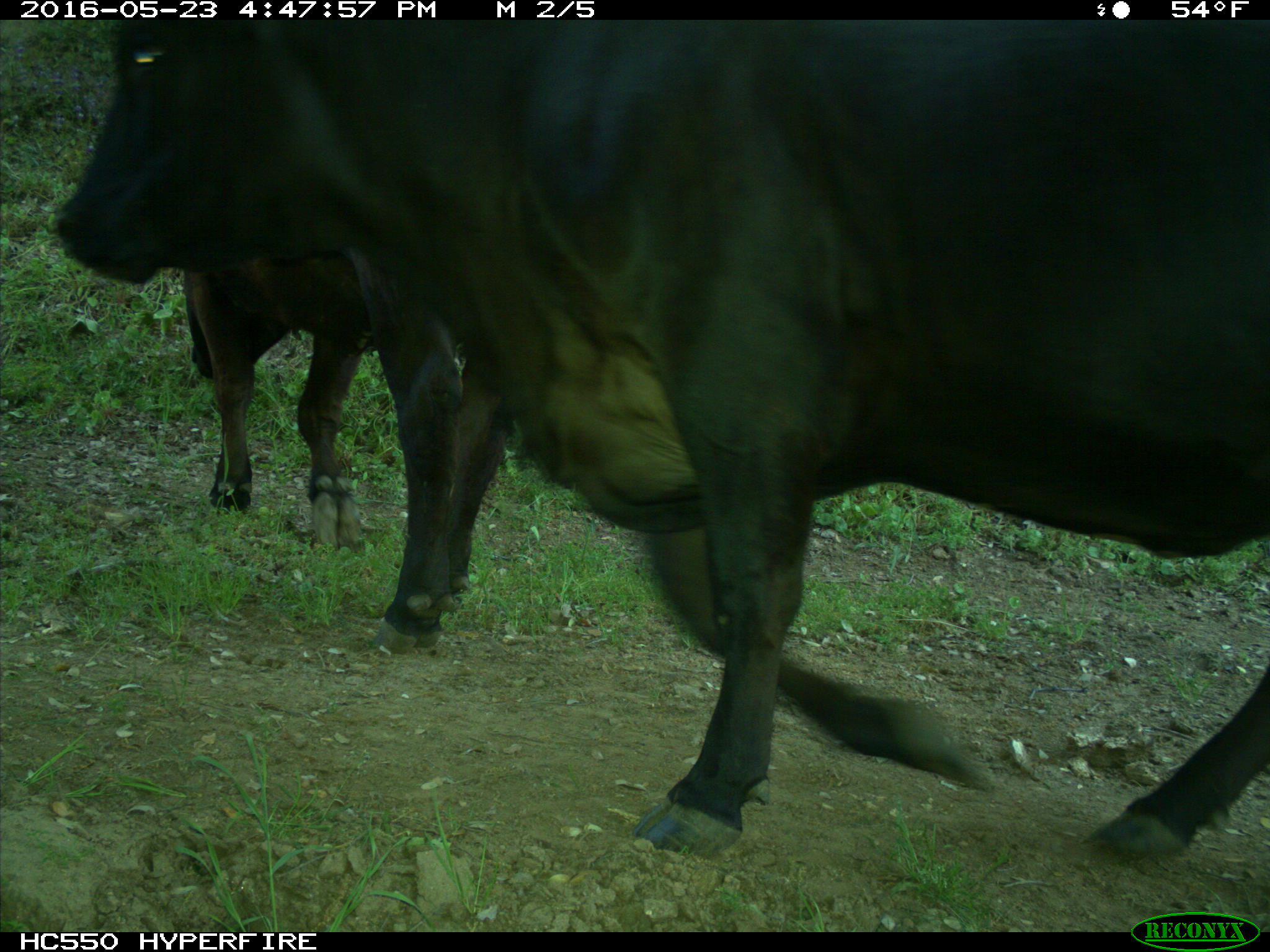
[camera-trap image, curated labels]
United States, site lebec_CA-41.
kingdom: Animalia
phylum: Chordata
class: Mammalia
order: Artiodactyla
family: Bovidae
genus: Bos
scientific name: Bos taurus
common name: domestic cow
Bos taurus (domestic cow).